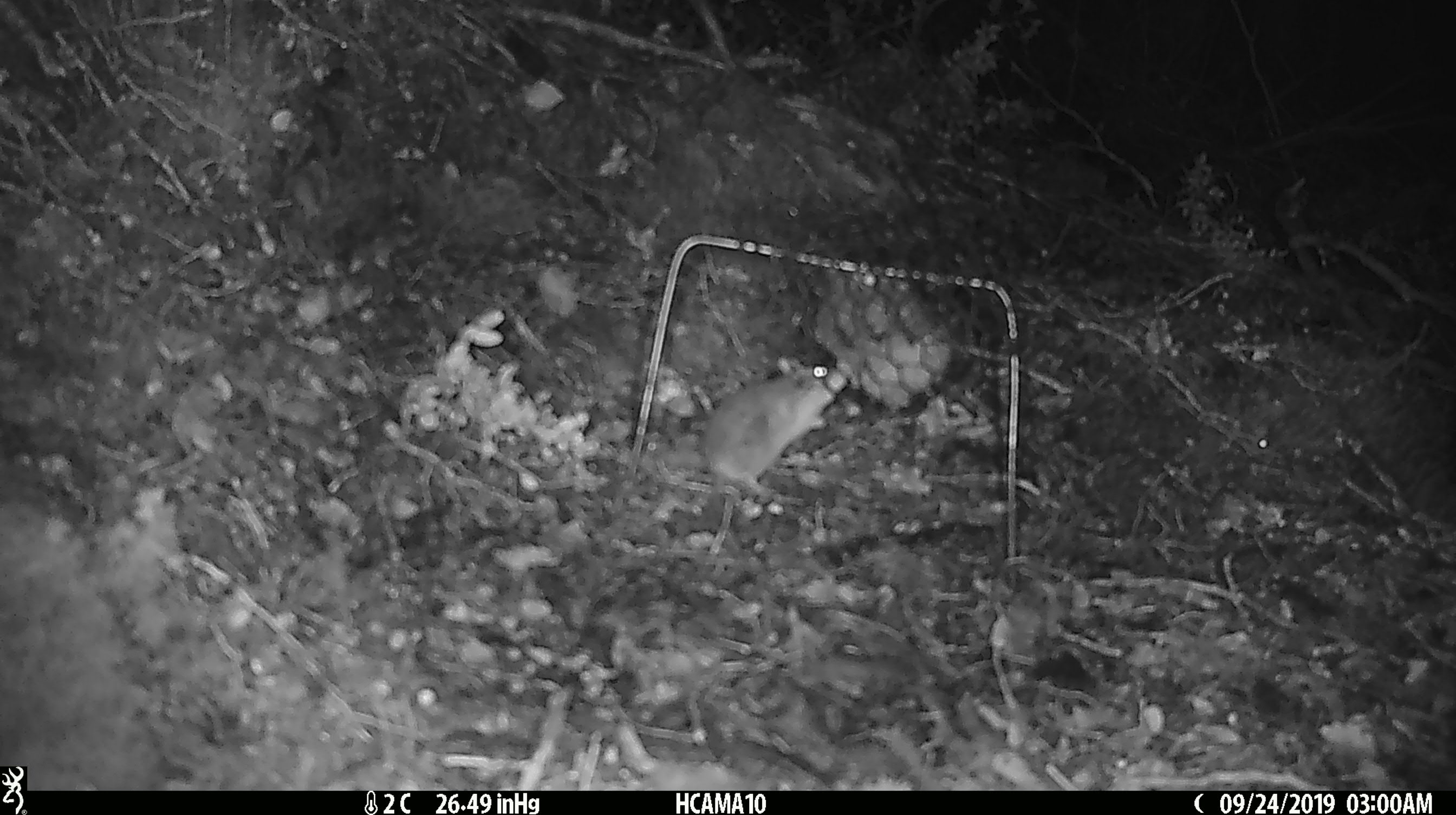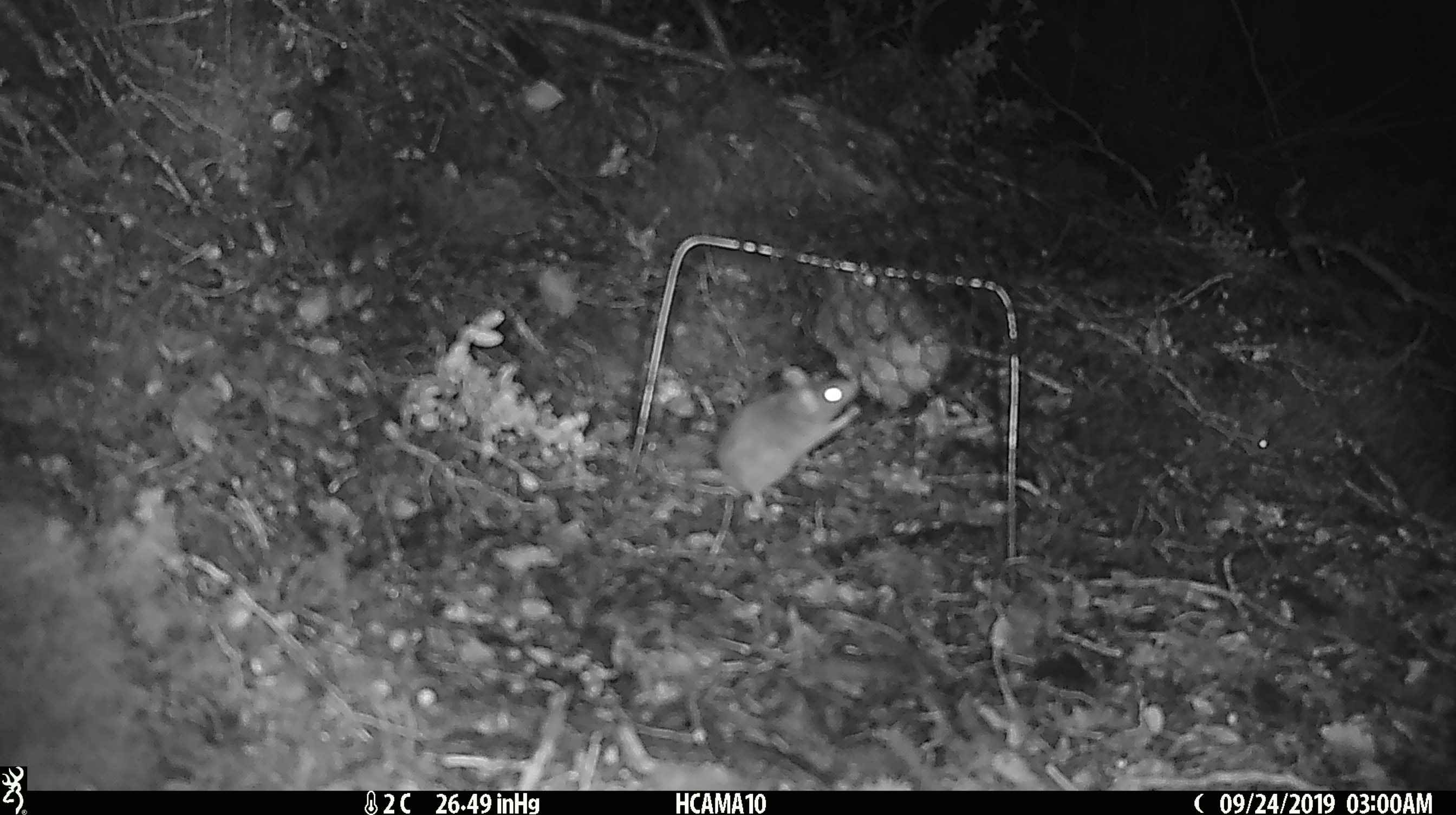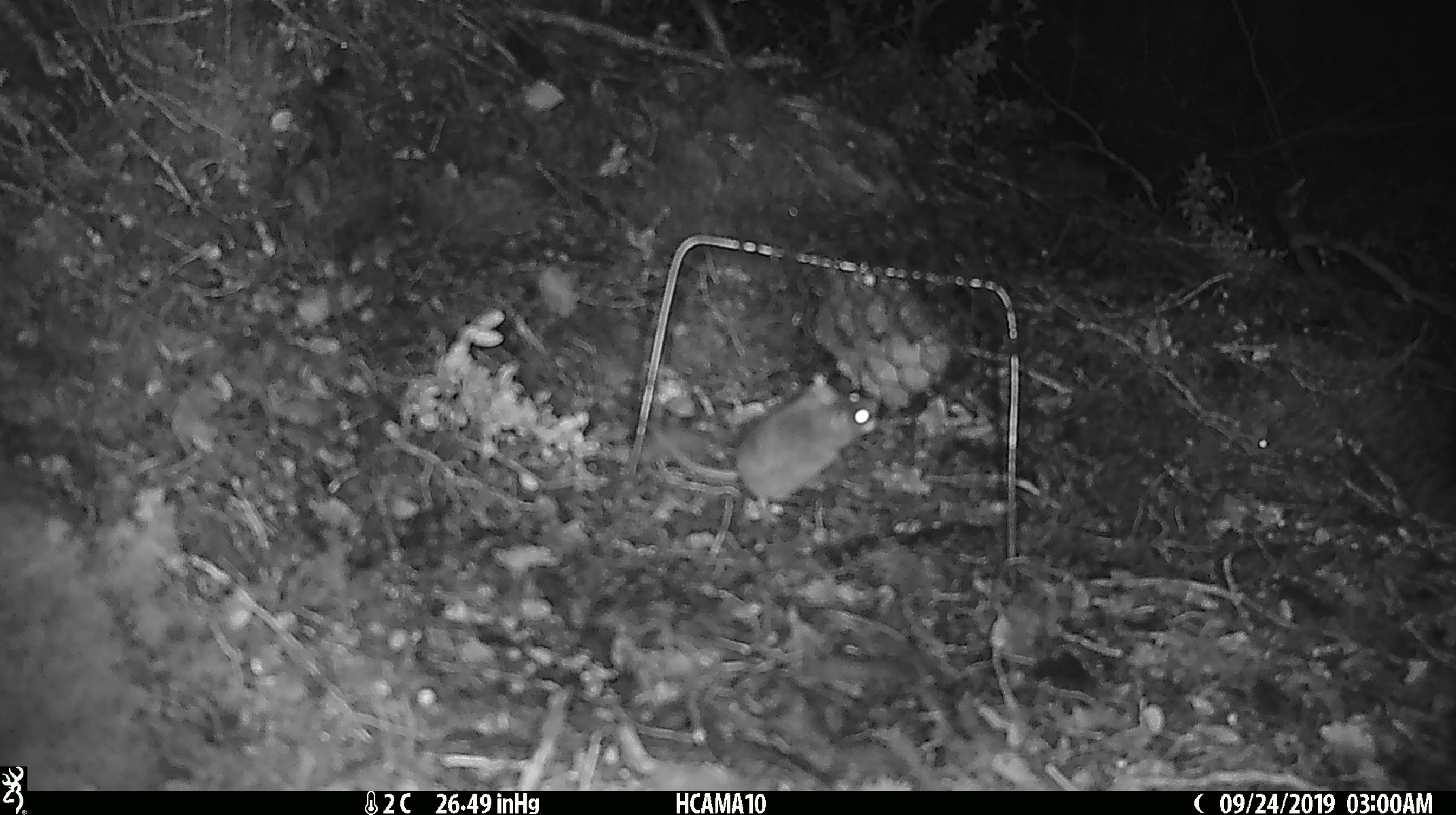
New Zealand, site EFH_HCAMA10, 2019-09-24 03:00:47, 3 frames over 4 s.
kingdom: Animalia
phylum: Chordata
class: Mammalia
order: Rodentia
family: Muridae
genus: Mus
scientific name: Mus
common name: mouse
Mouse (Mus).